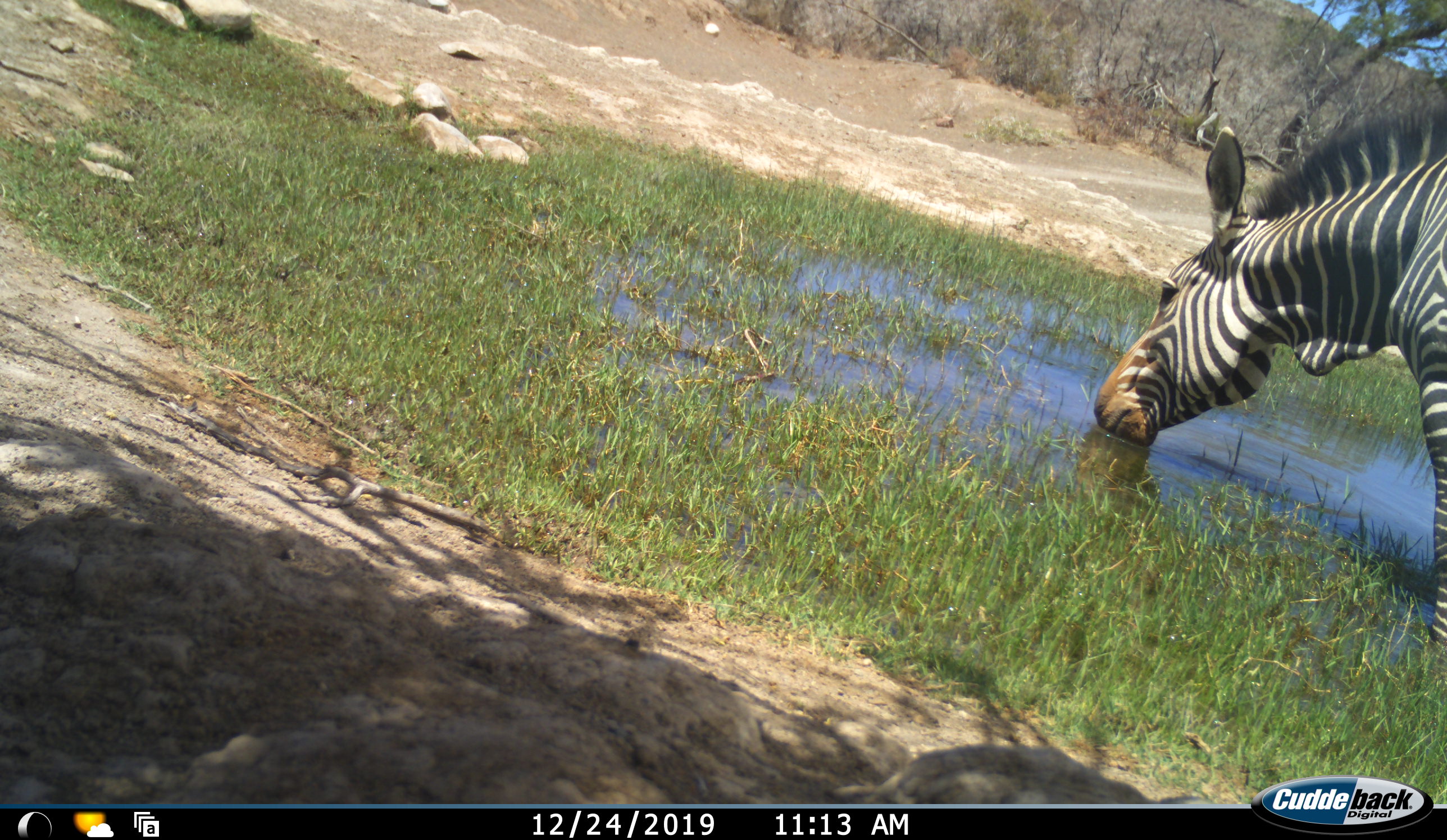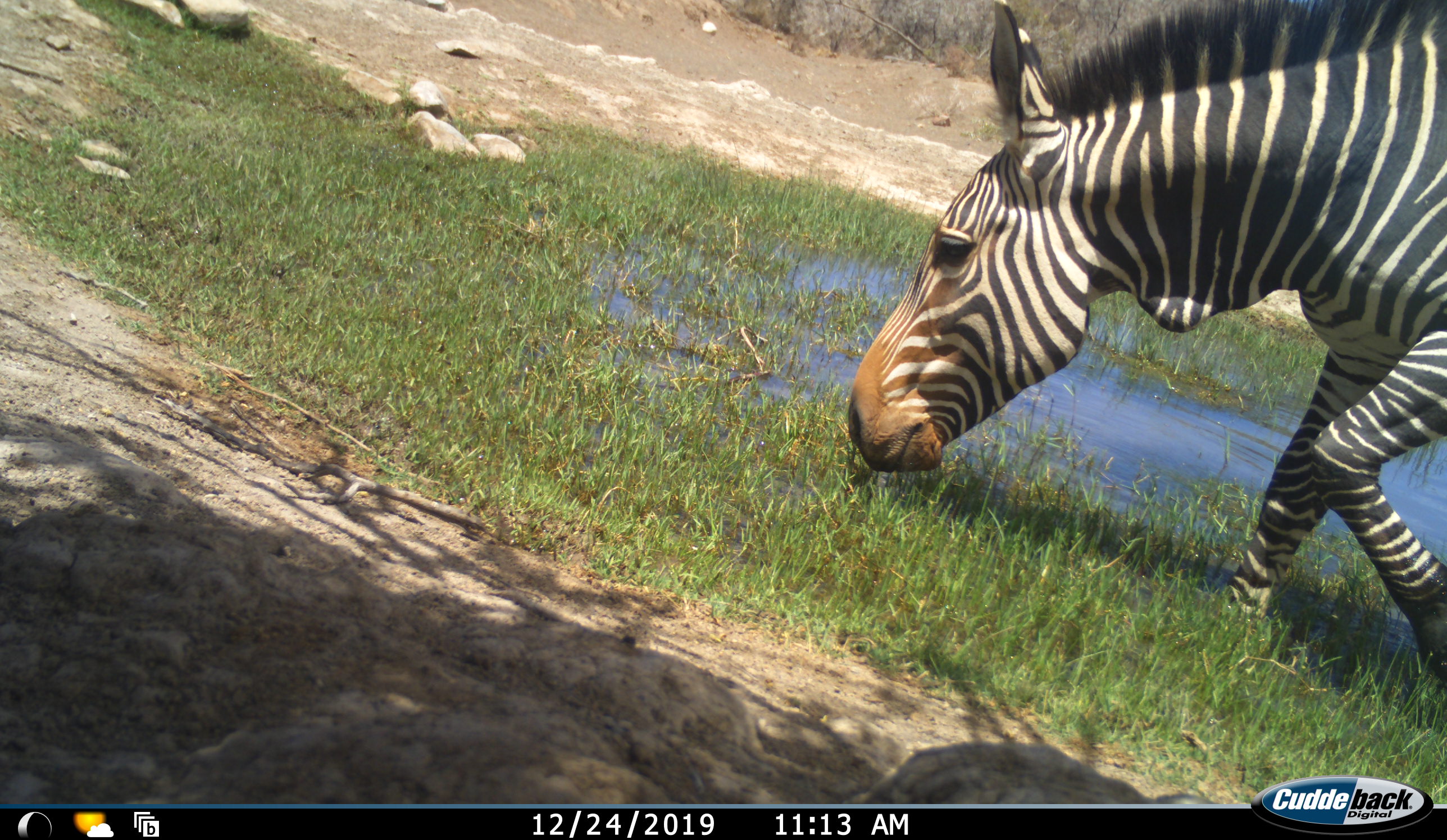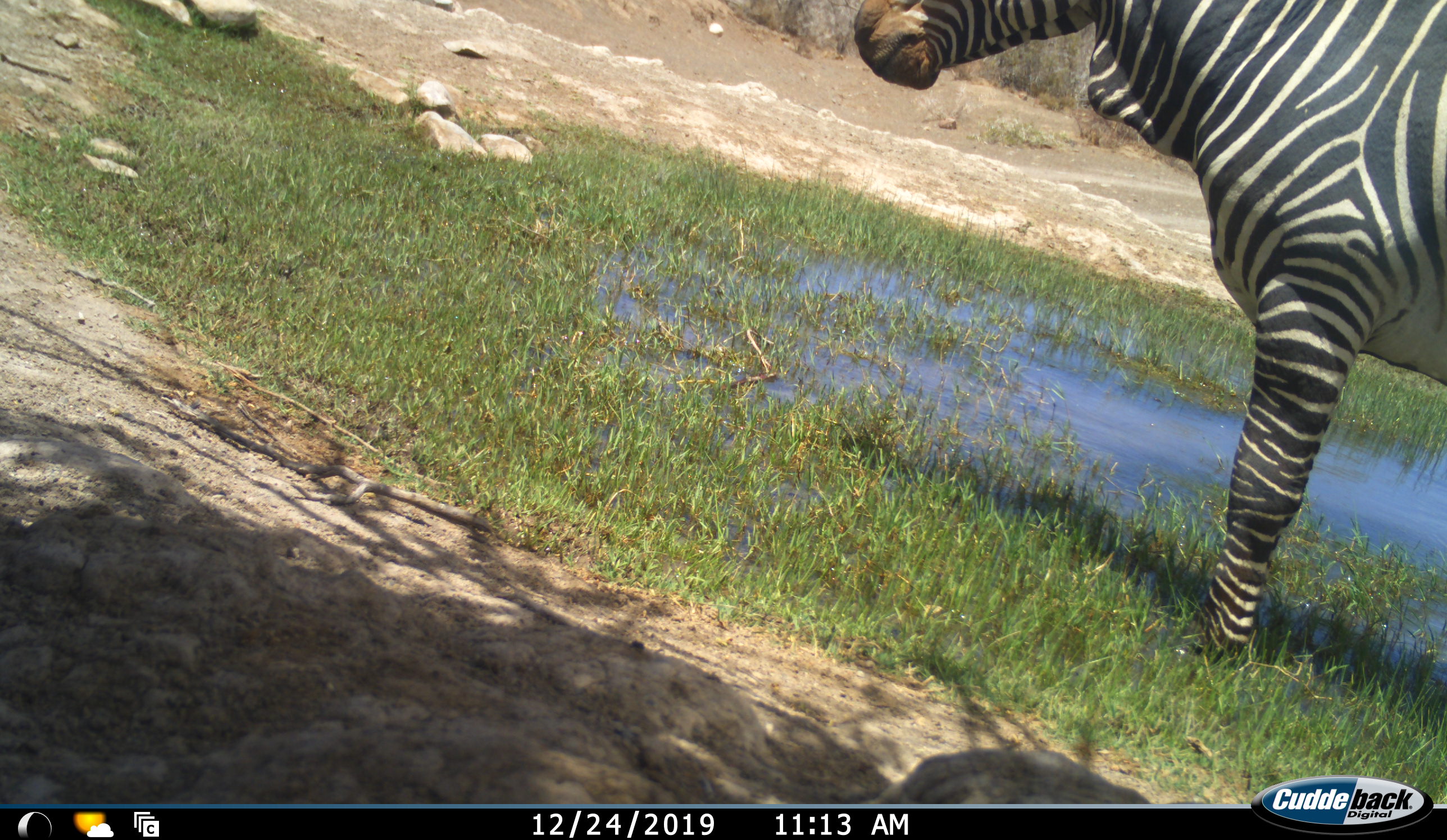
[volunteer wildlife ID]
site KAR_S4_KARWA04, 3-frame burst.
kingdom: Animalia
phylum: Chordata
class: Mammalia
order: Perissodactyla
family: Equidae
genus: Equus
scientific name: Equus zebra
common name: mountain zebra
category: zebramountain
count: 1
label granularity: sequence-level